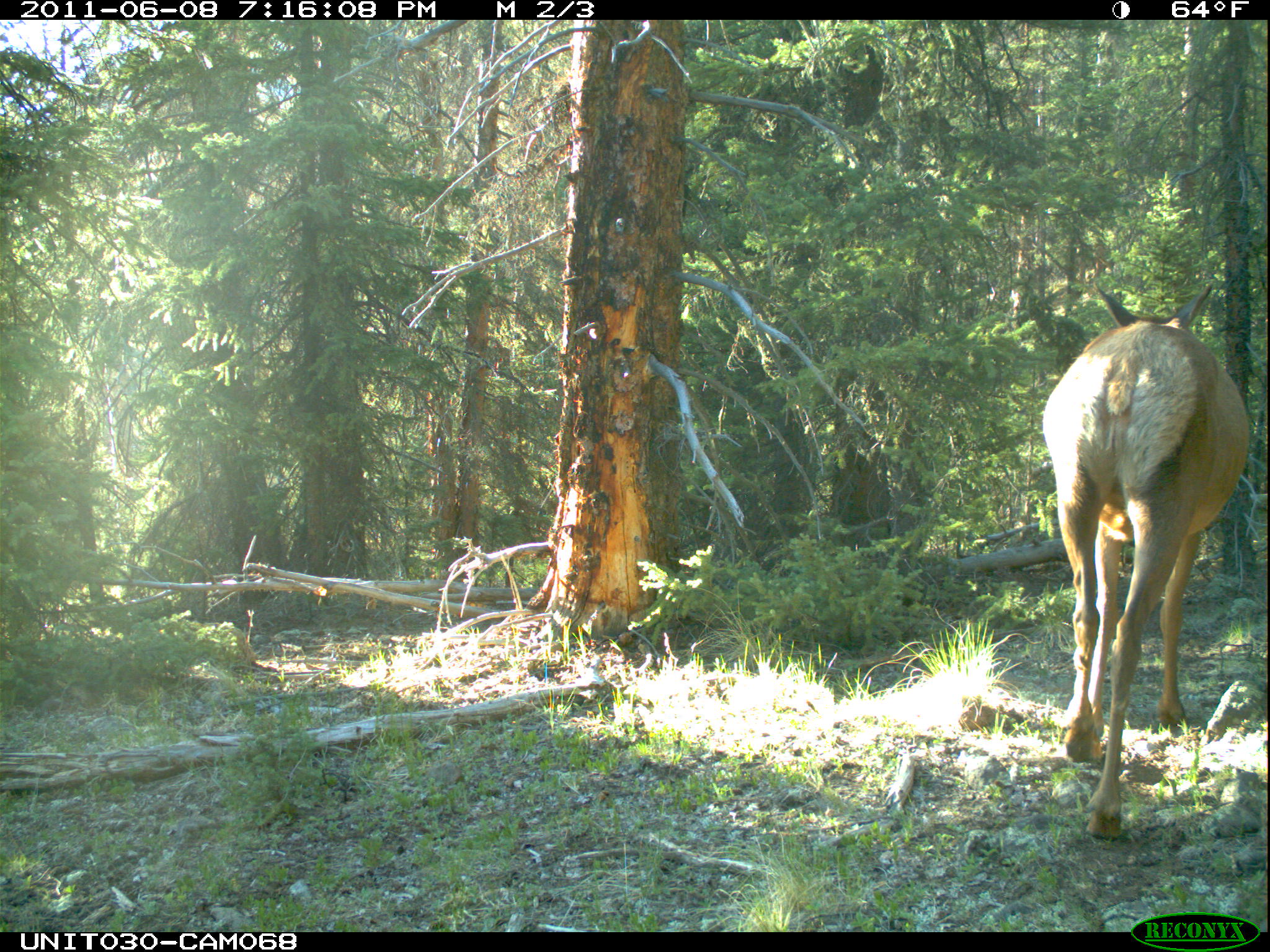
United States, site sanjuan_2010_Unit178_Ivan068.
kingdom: Animalia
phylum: Chordata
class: Mammalia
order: Artiodactyla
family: Cervidae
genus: Cervus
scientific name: Cervus elaphus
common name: red deer